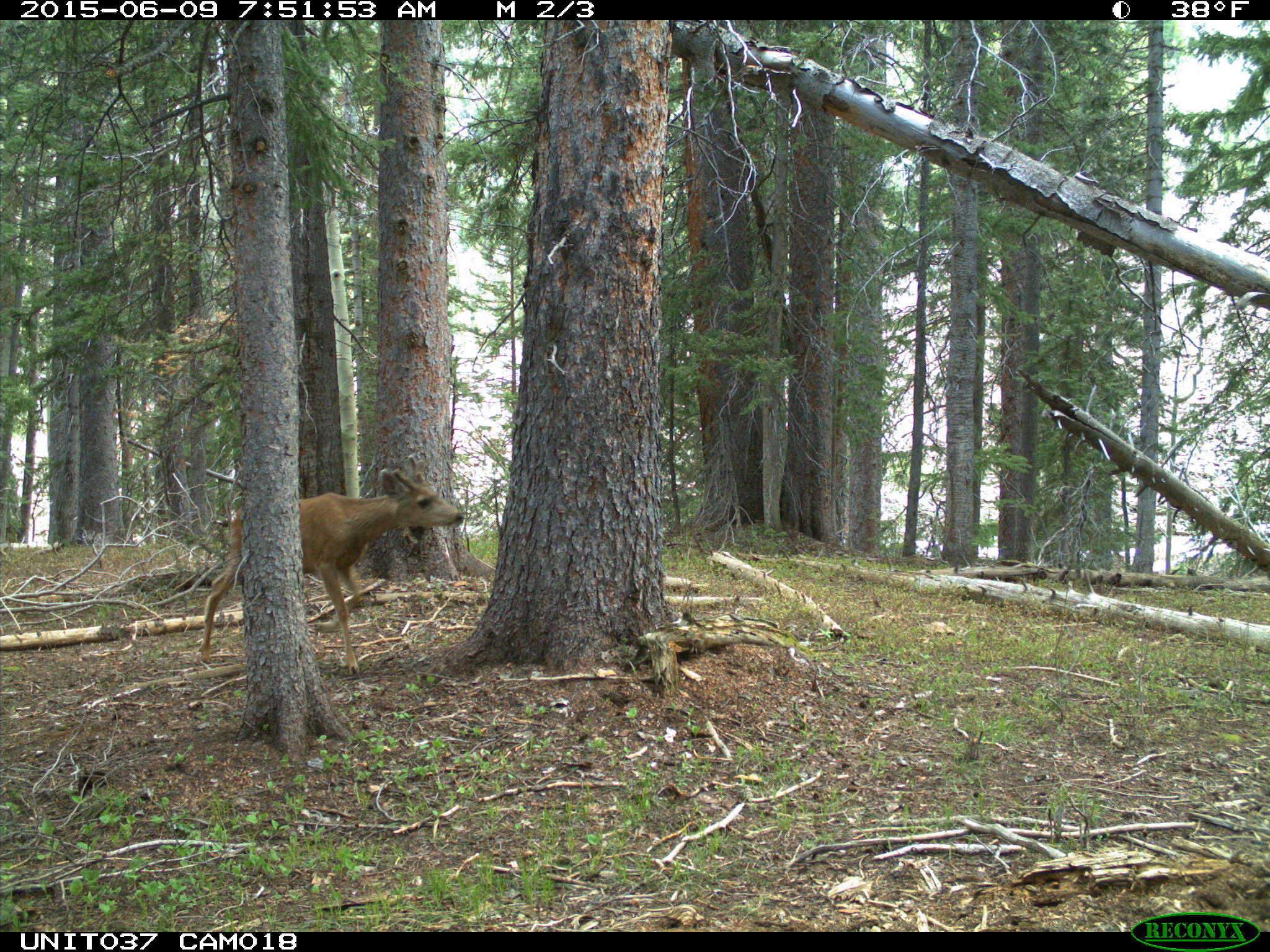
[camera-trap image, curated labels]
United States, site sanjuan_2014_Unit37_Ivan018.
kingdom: Animalia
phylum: Chordata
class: Mammalia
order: Artiodactyla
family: Cervidae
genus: Odocoileus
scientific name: Odocoileus hemionus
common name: mule deer